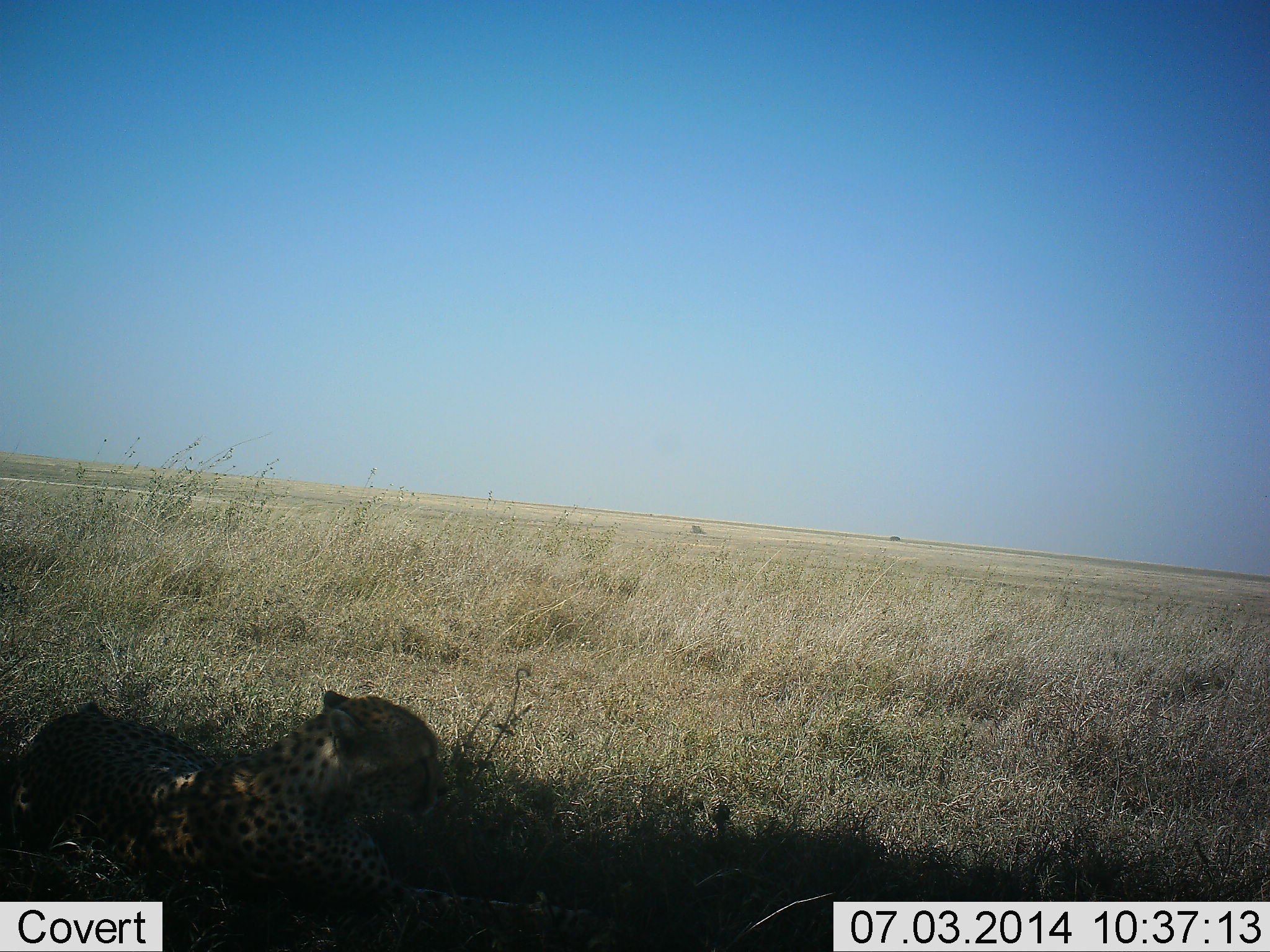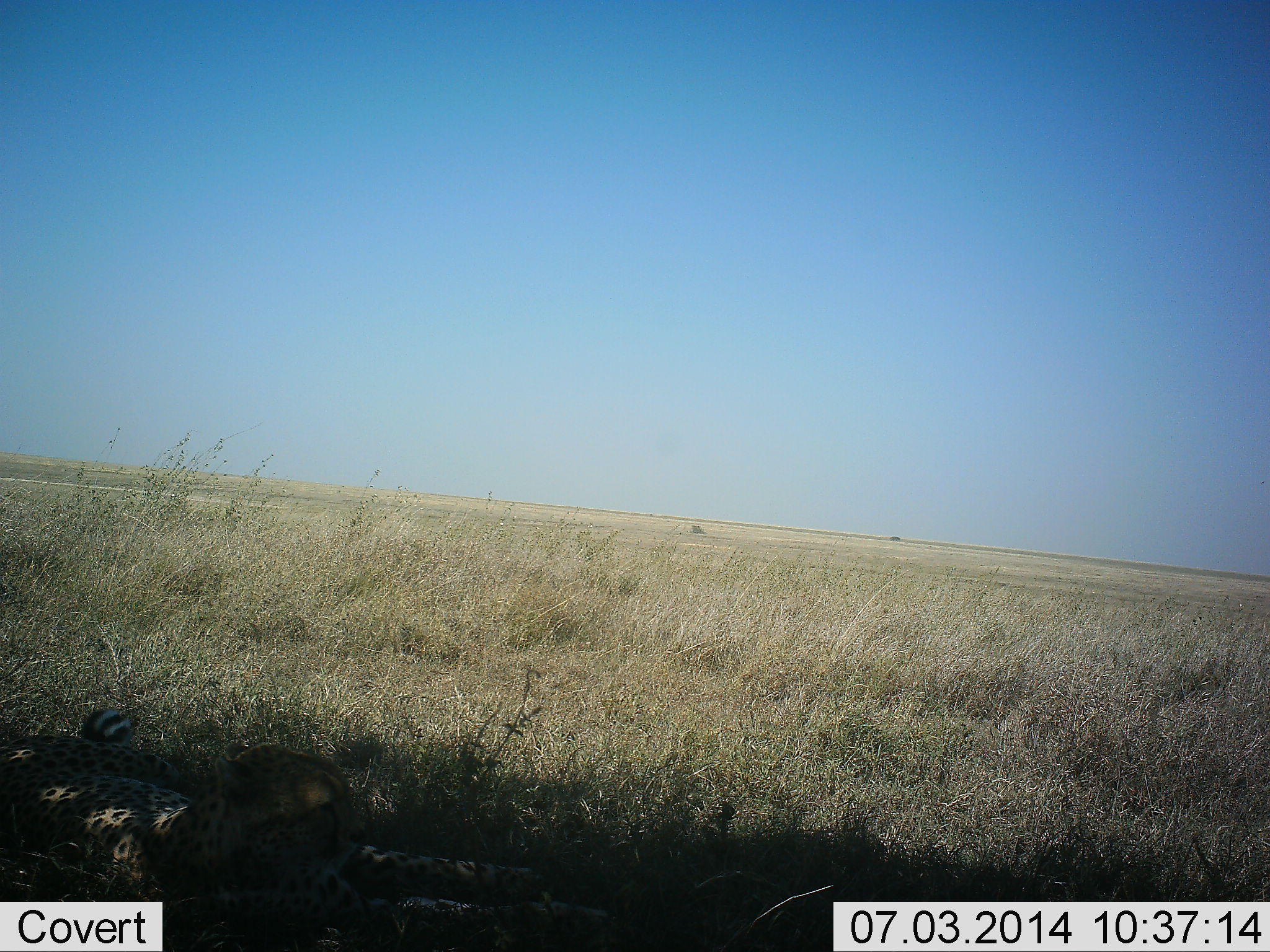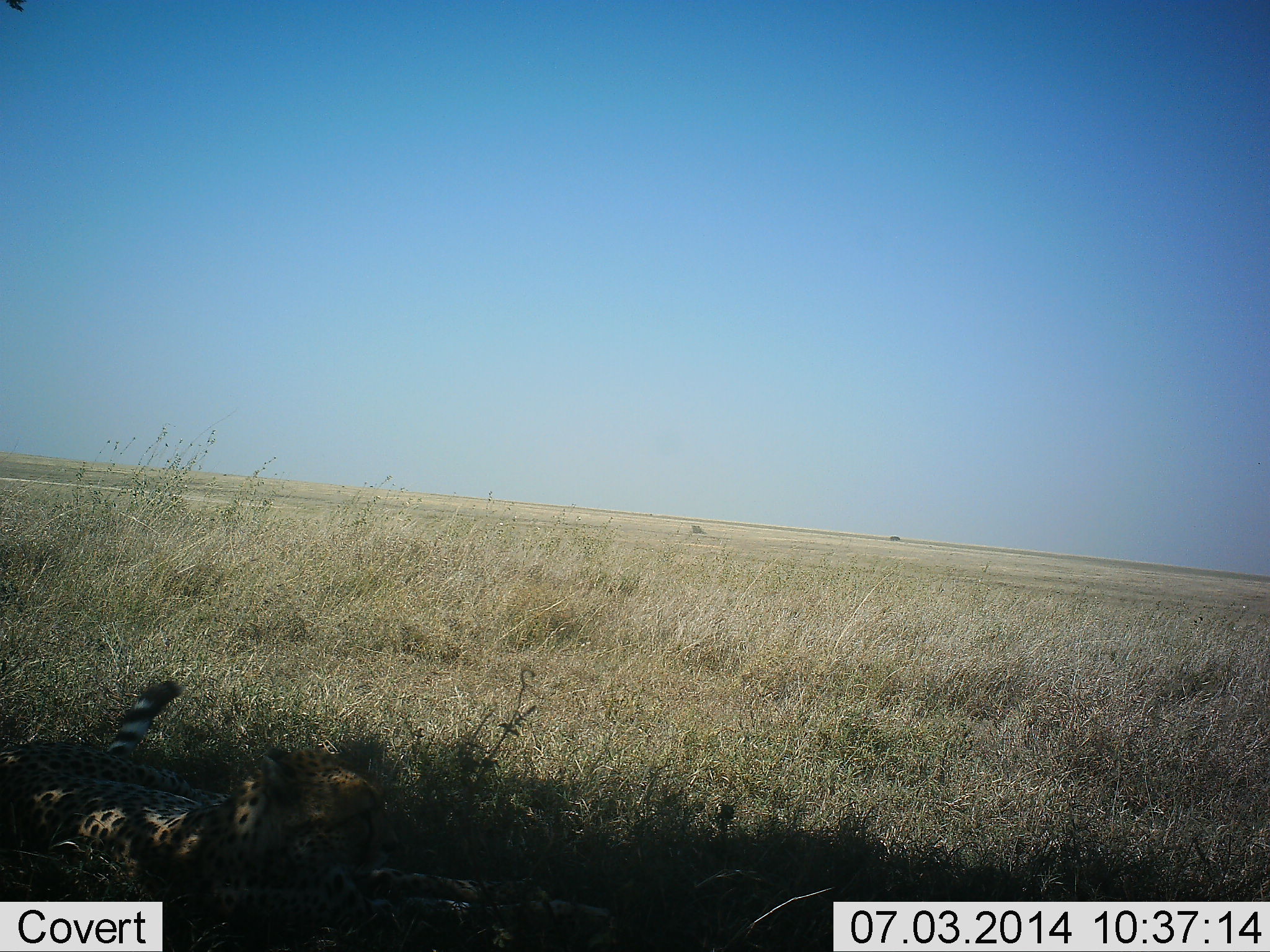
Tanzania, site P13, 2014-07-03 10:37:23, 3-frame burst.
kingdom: Animalia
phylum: Chordata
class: Mammalia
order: Carnivora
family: Felidae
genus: Acinonyx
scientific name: Acinonyx jubatus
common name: cheetah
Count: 1.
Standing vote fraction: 0%.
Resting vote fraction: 100%.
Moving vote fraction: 0%.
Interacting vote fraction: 0%.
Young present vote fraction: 8%.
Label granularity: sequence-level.